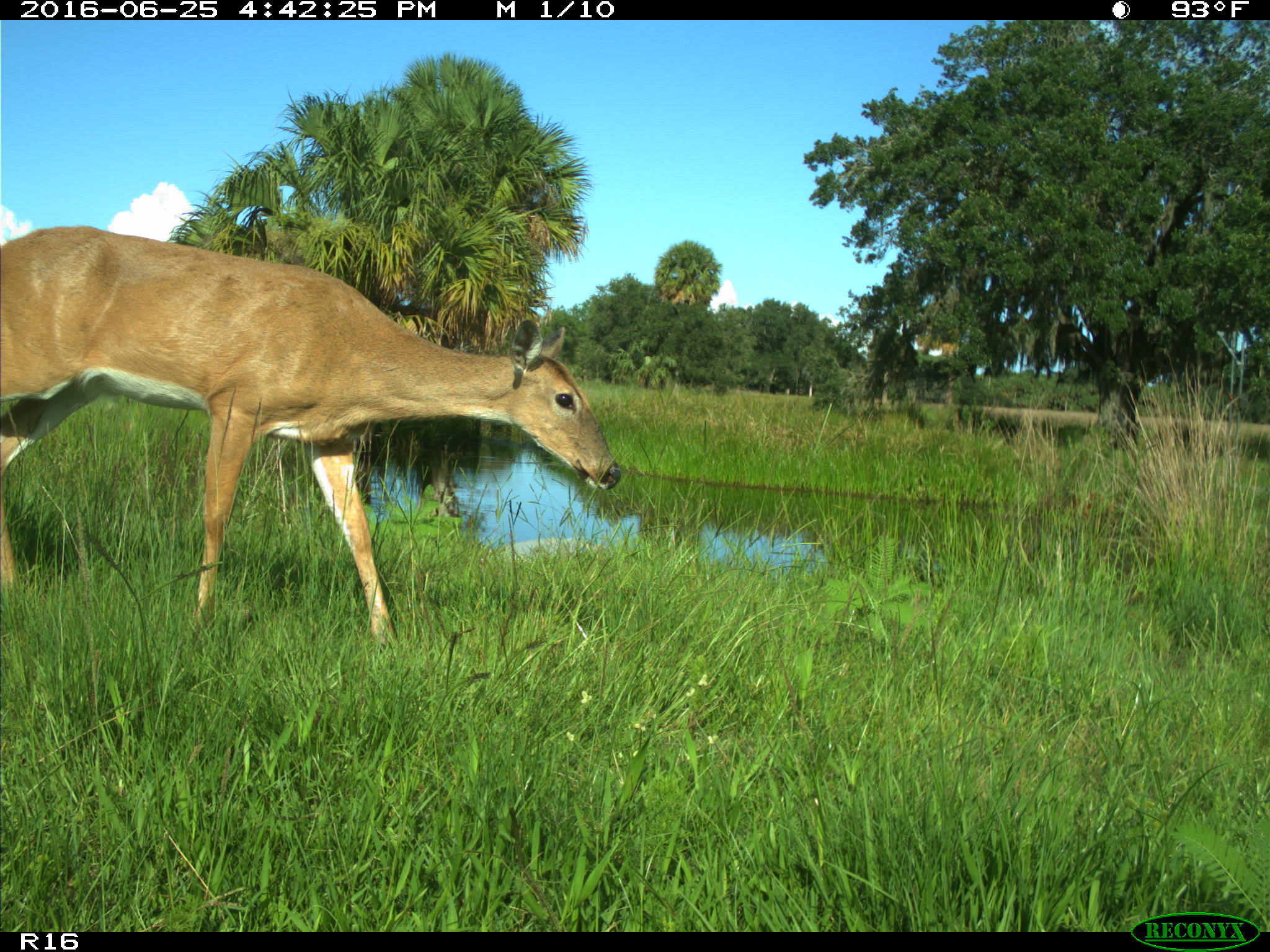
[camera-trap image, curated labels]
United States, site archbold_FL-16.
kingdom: Animalia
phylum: Chordata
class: Mammalia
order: Artiodactyla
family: Cervidae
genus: Odocoileus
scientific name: Odocoileus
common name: deer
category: unidentified deer